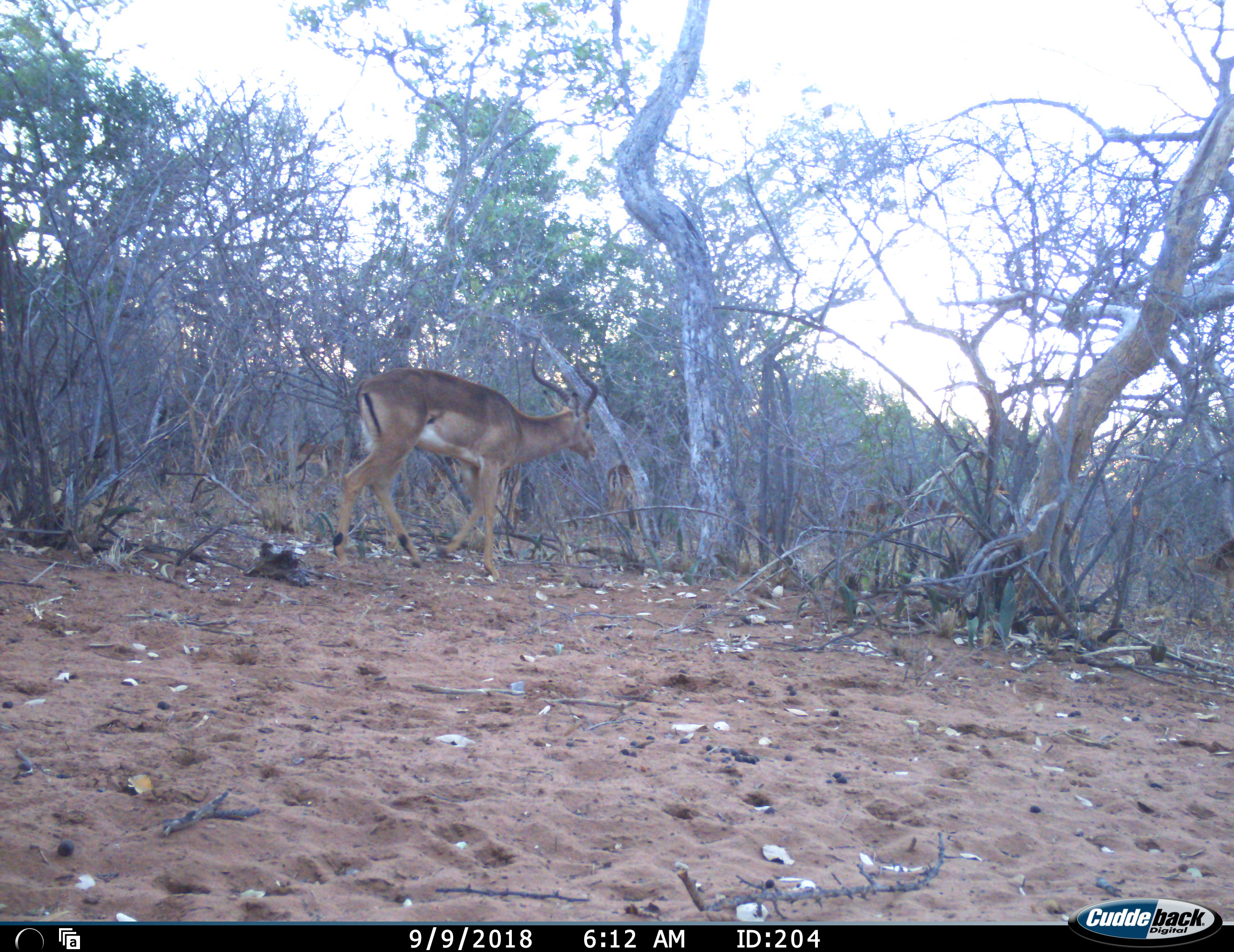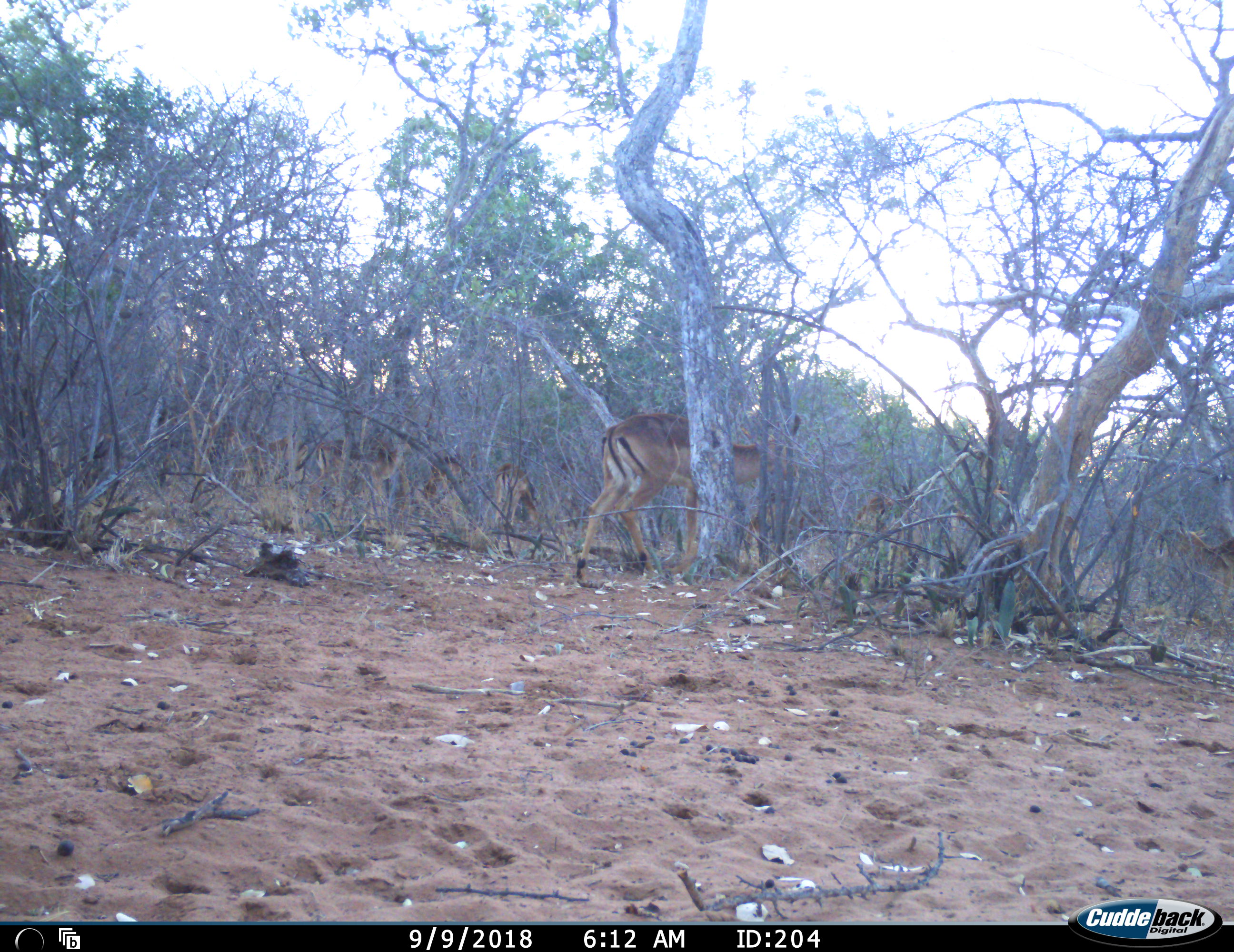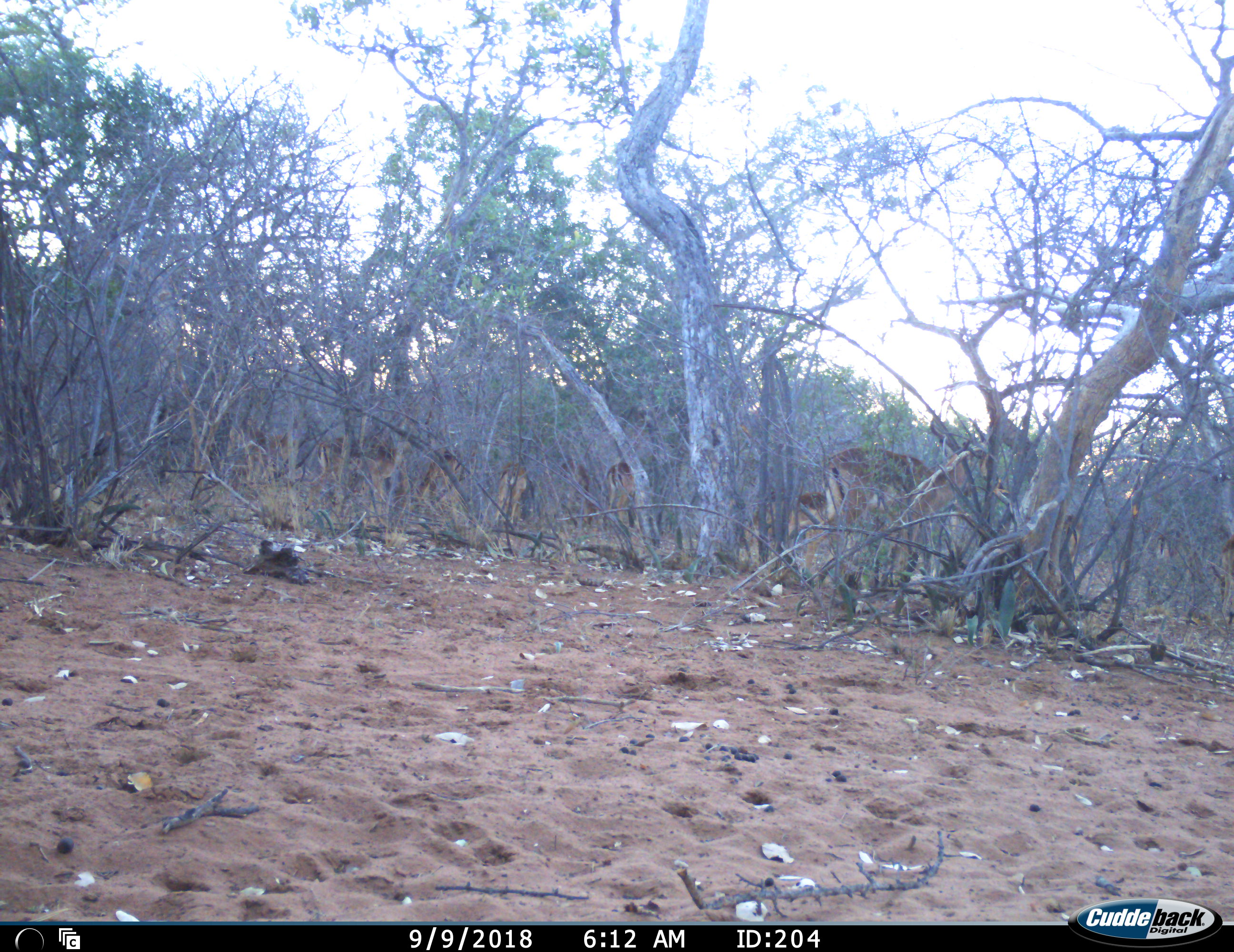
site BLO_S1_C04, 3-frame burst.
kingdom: Animalia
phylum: Chordata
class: Mammalia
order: Artiodactyla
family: Bovidae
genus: Aepyceros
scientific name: Aepyceros melampus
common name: impala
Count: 11-50.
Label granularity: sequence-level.